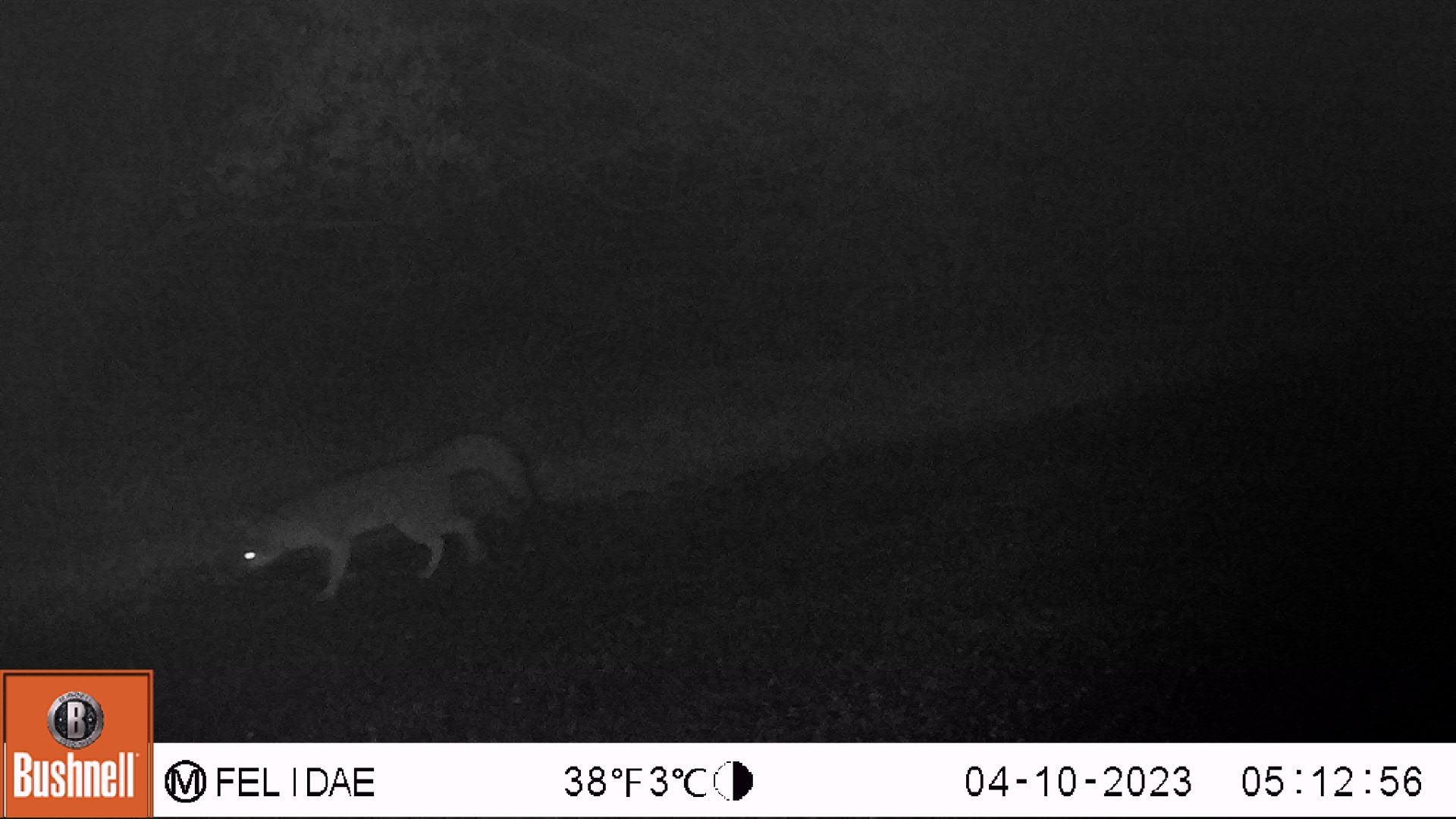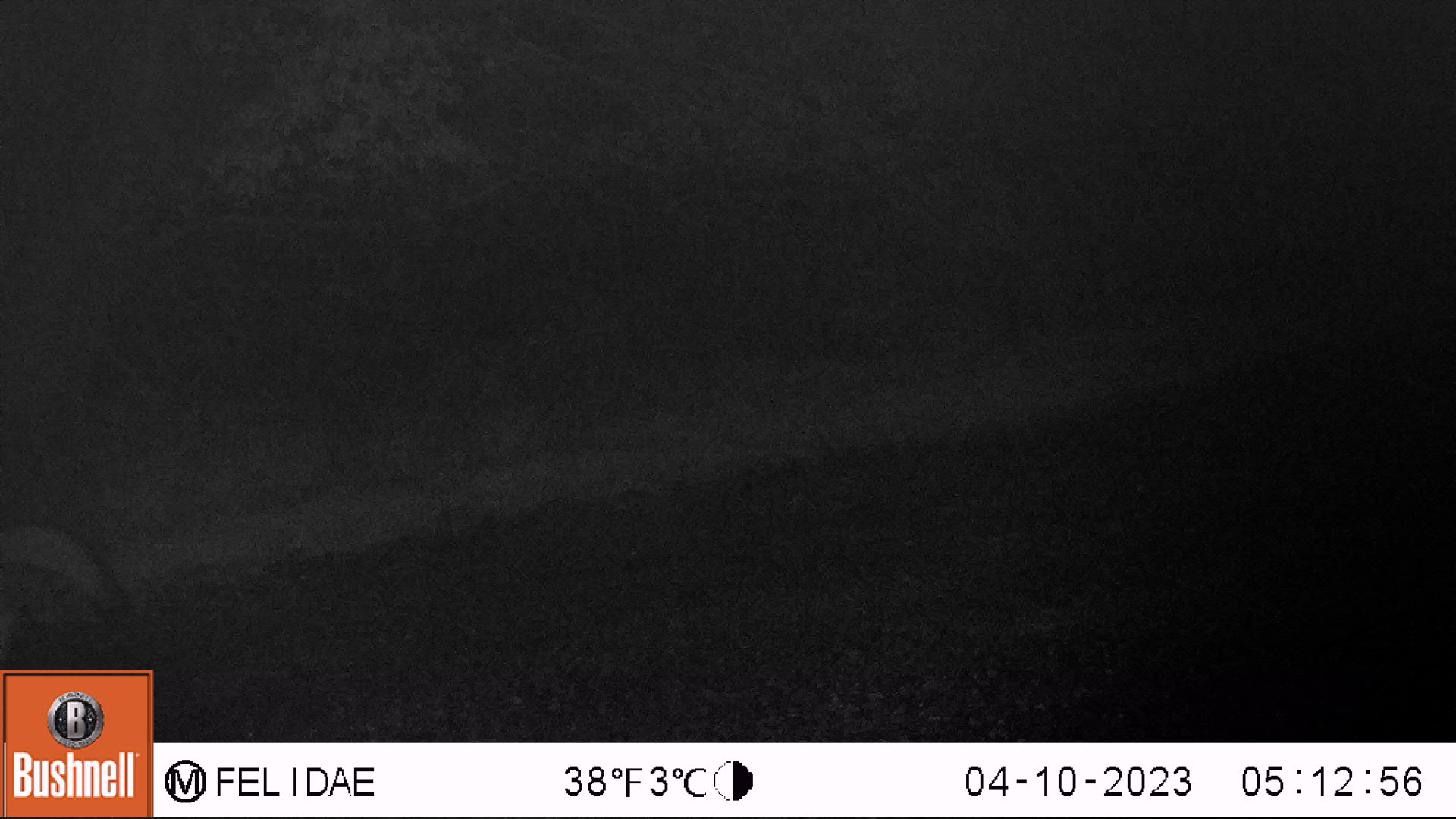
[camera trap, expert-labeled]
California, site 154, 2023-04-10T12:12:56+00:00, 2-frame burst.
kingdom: Animalia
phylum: Chordata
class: Mammalia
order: Carnivora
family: Canidae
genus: Urocyon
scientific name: Urocyon cinereoargenteus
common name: gray fox